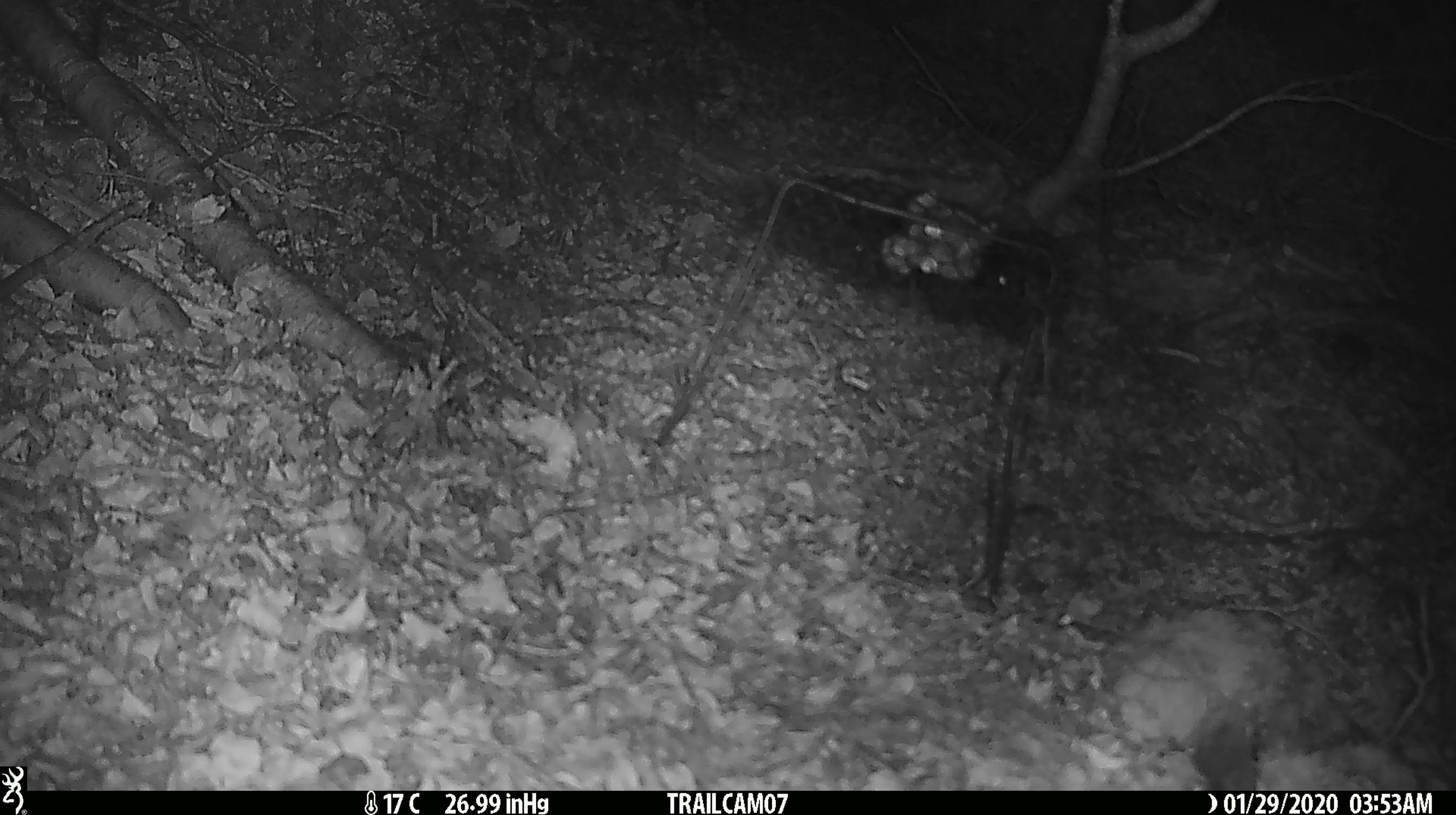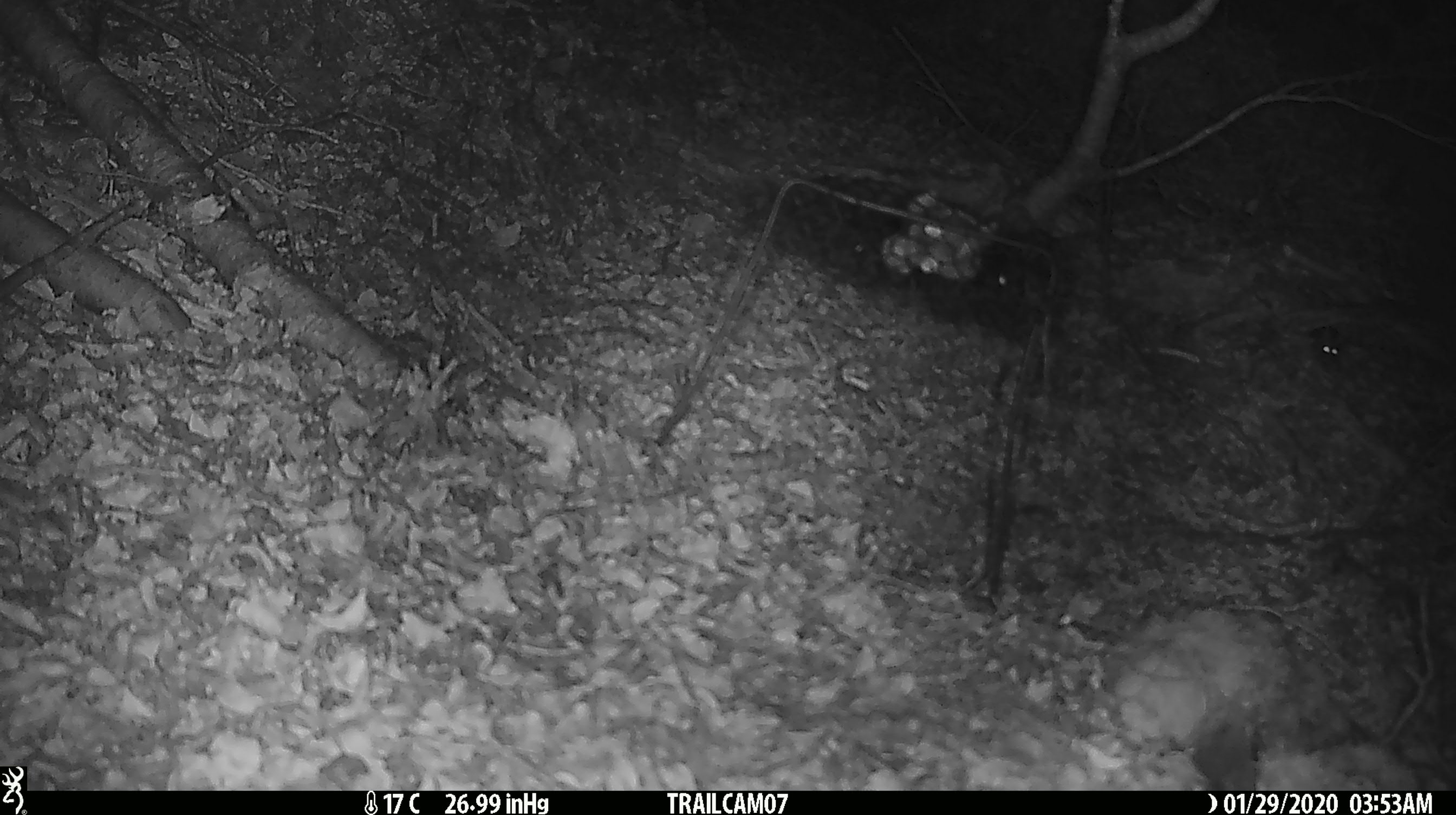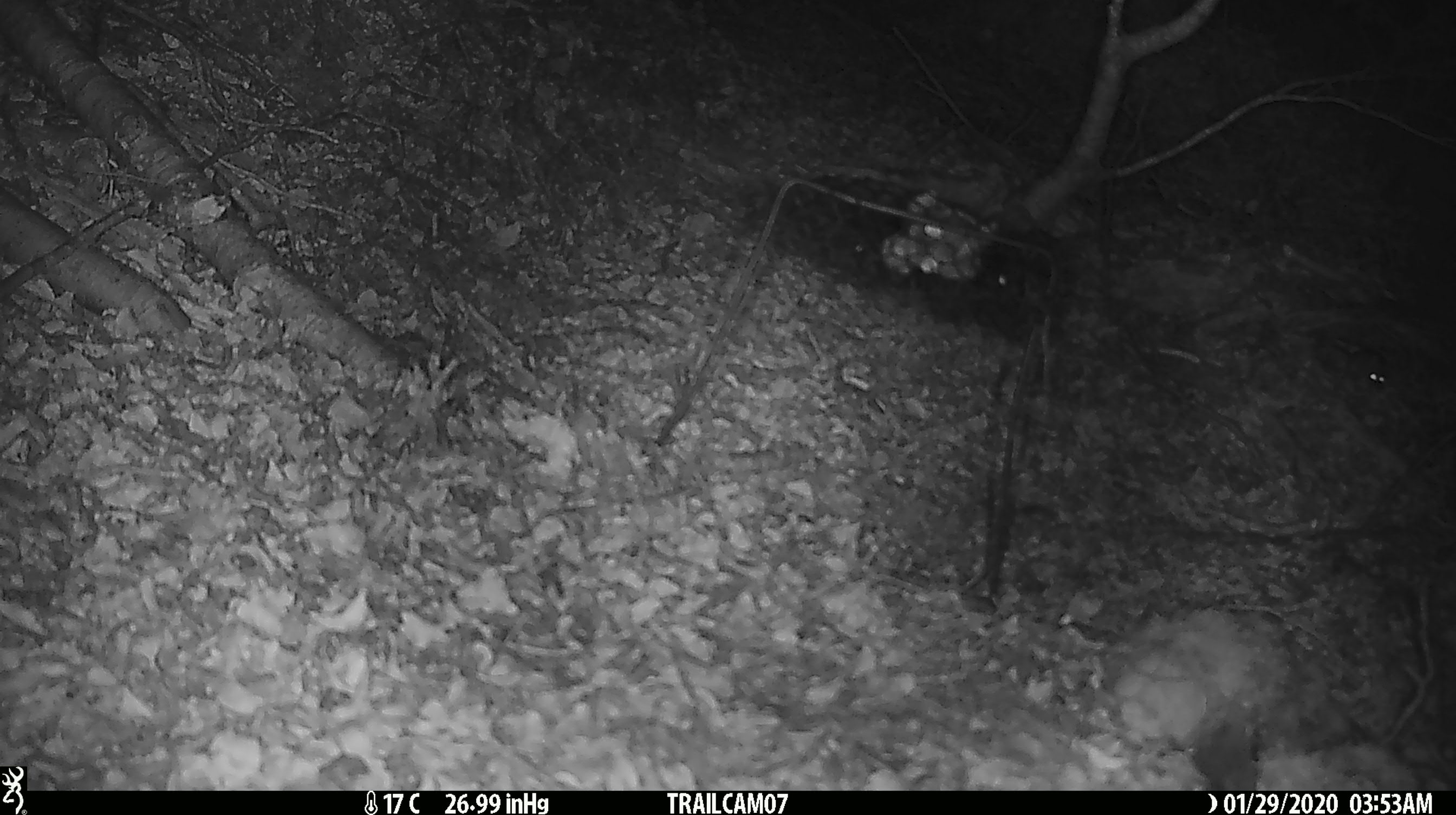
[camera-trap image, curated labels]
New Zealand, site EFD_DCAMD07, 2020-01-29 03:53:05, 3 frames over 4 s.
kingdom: Animalia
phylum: Chordata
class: Mammalia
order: Rodentia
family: Muridae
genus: Mus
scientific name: Mus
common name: mouse